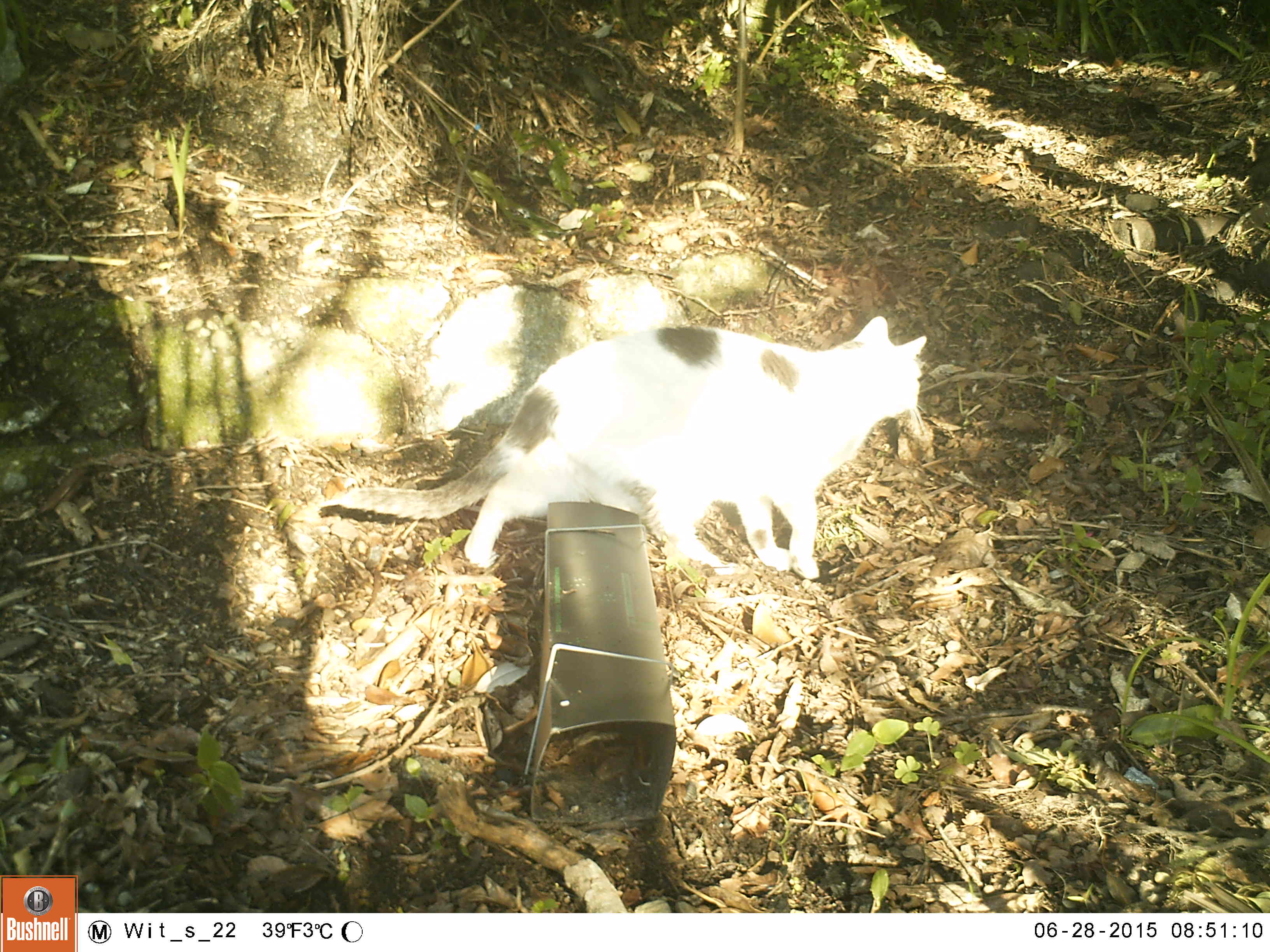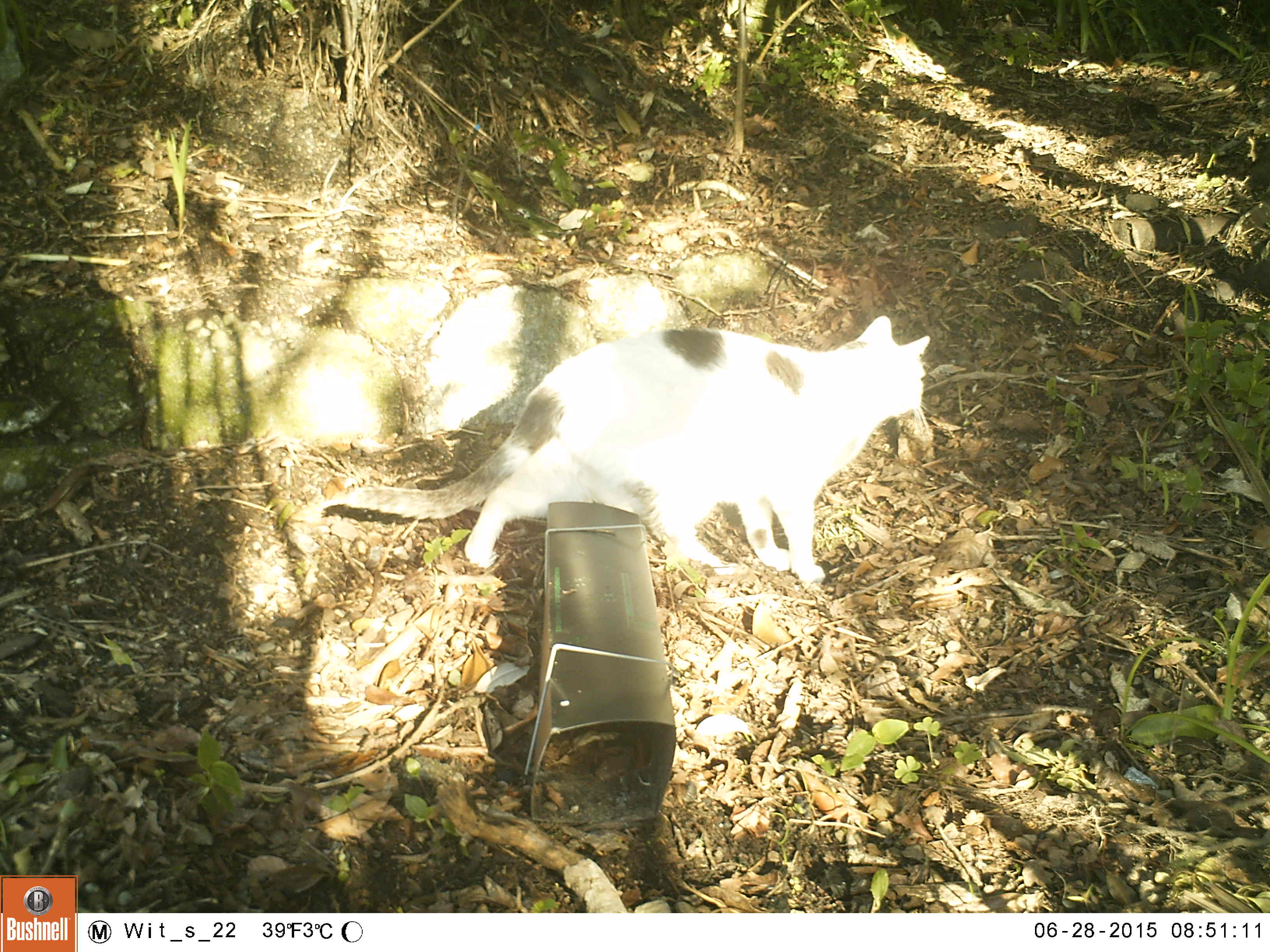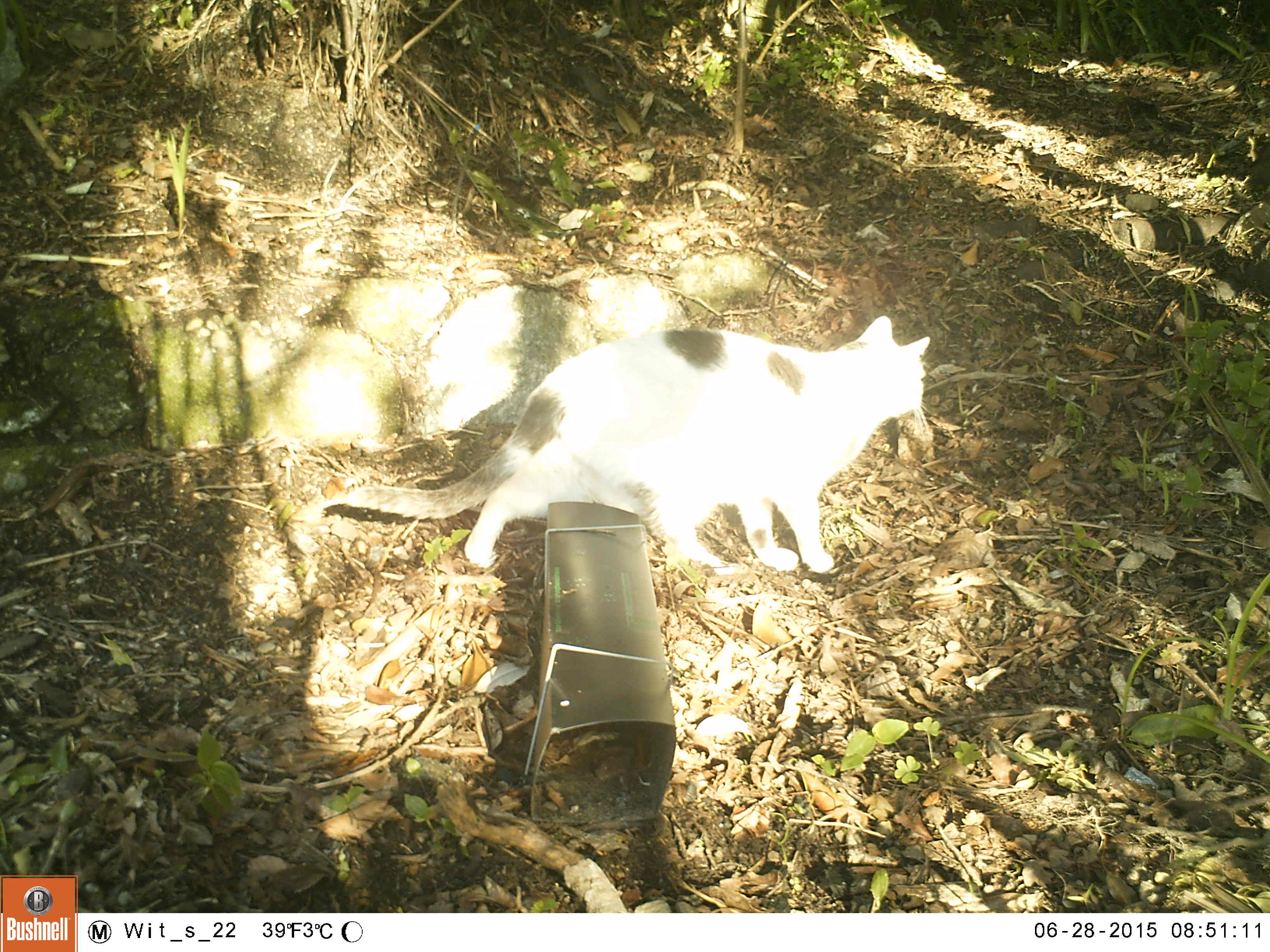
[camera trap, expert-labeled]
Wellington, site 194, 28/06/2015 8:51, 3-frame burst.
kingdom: Animalia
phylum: Chordata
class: Mammalia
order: Carnivora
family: Felidae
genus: Felis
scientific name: Felis catus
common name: cat